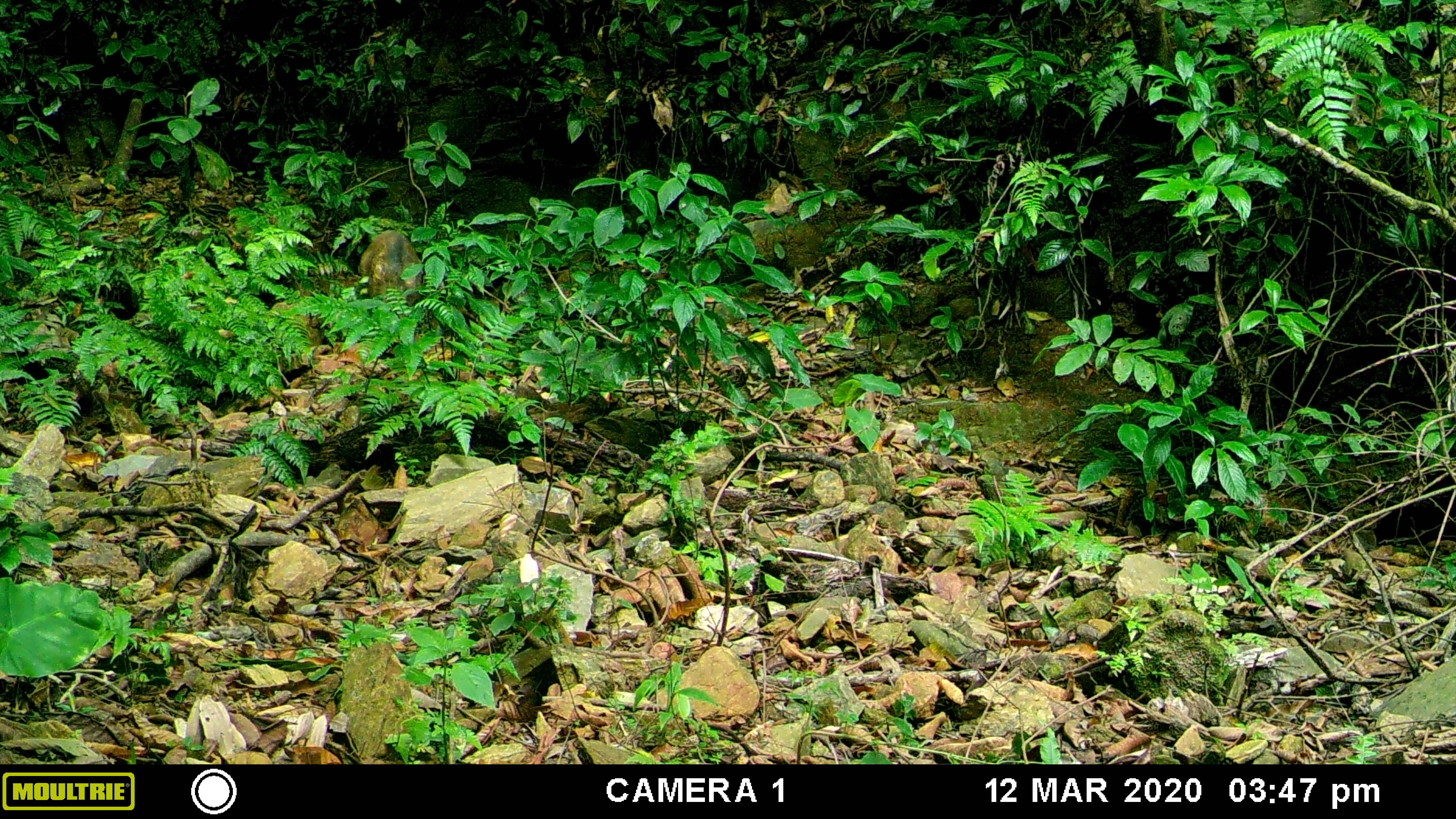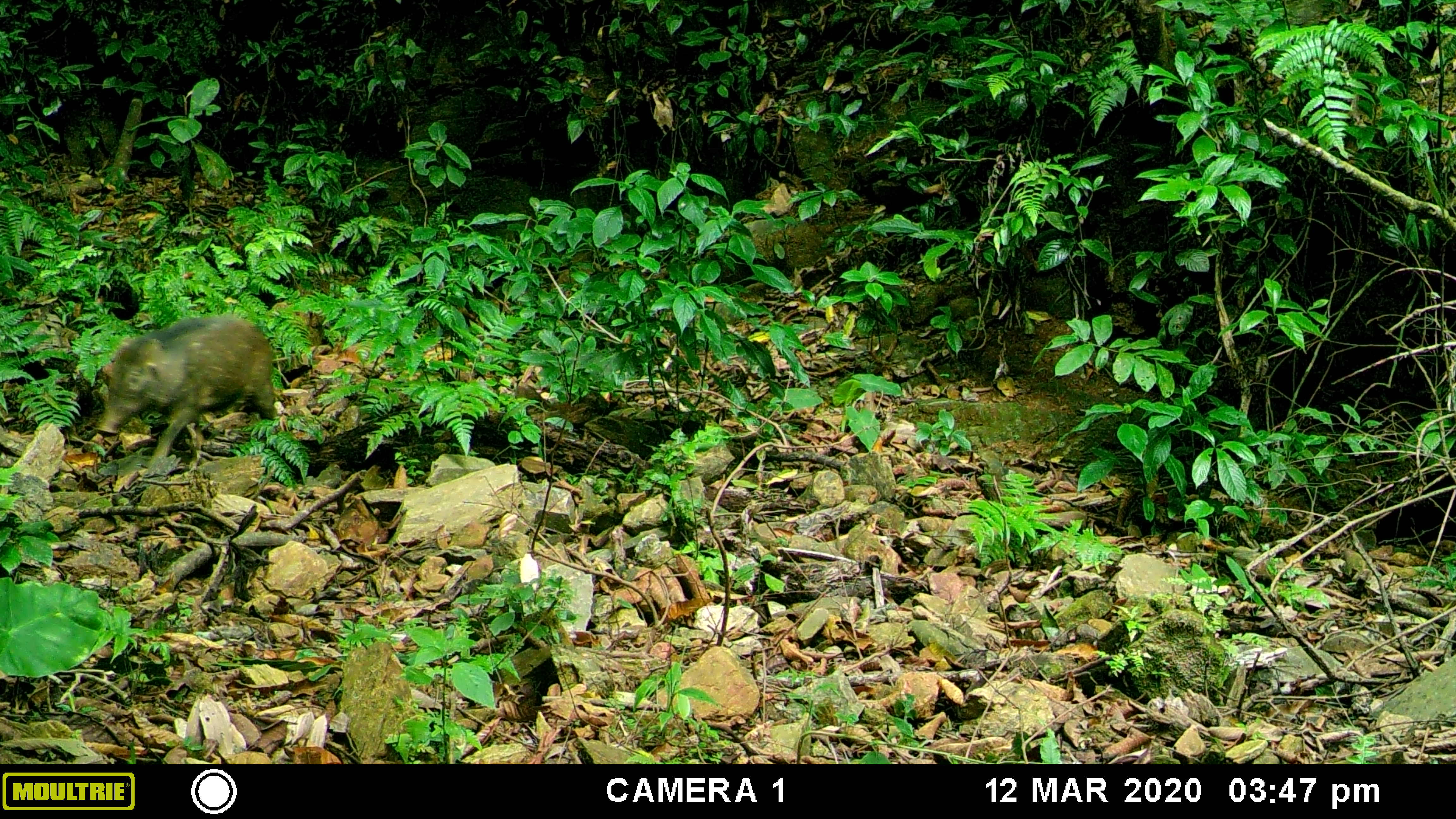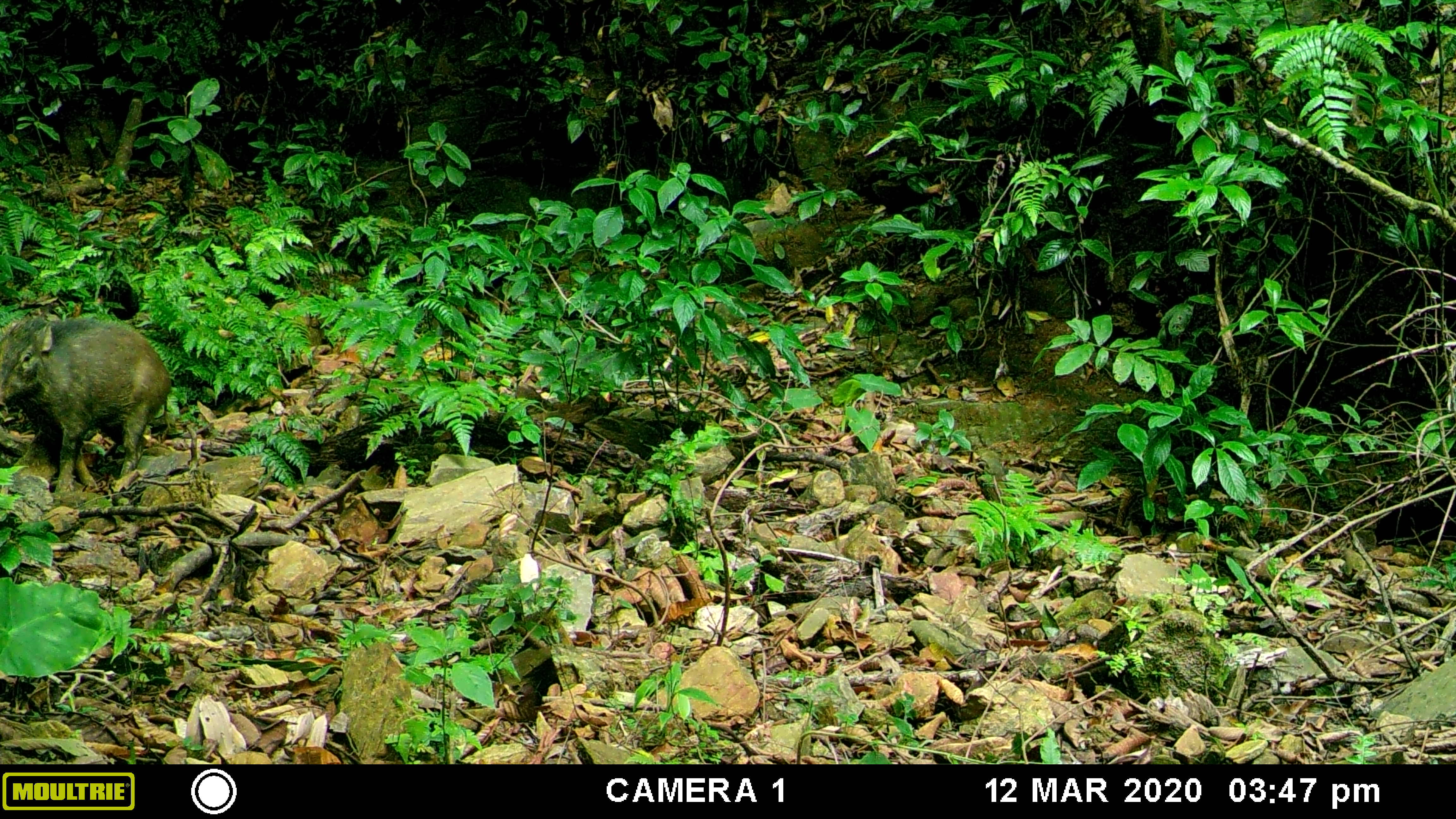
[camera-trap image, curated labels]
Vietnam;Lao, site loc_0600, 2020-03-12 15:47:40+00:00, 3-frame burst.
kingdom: Animalia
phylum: Chordata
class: Mammalia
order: Artiodactyla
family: Suidae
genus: Sus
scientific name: Sus scrofa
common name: eurasian wild pig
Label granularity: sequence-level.